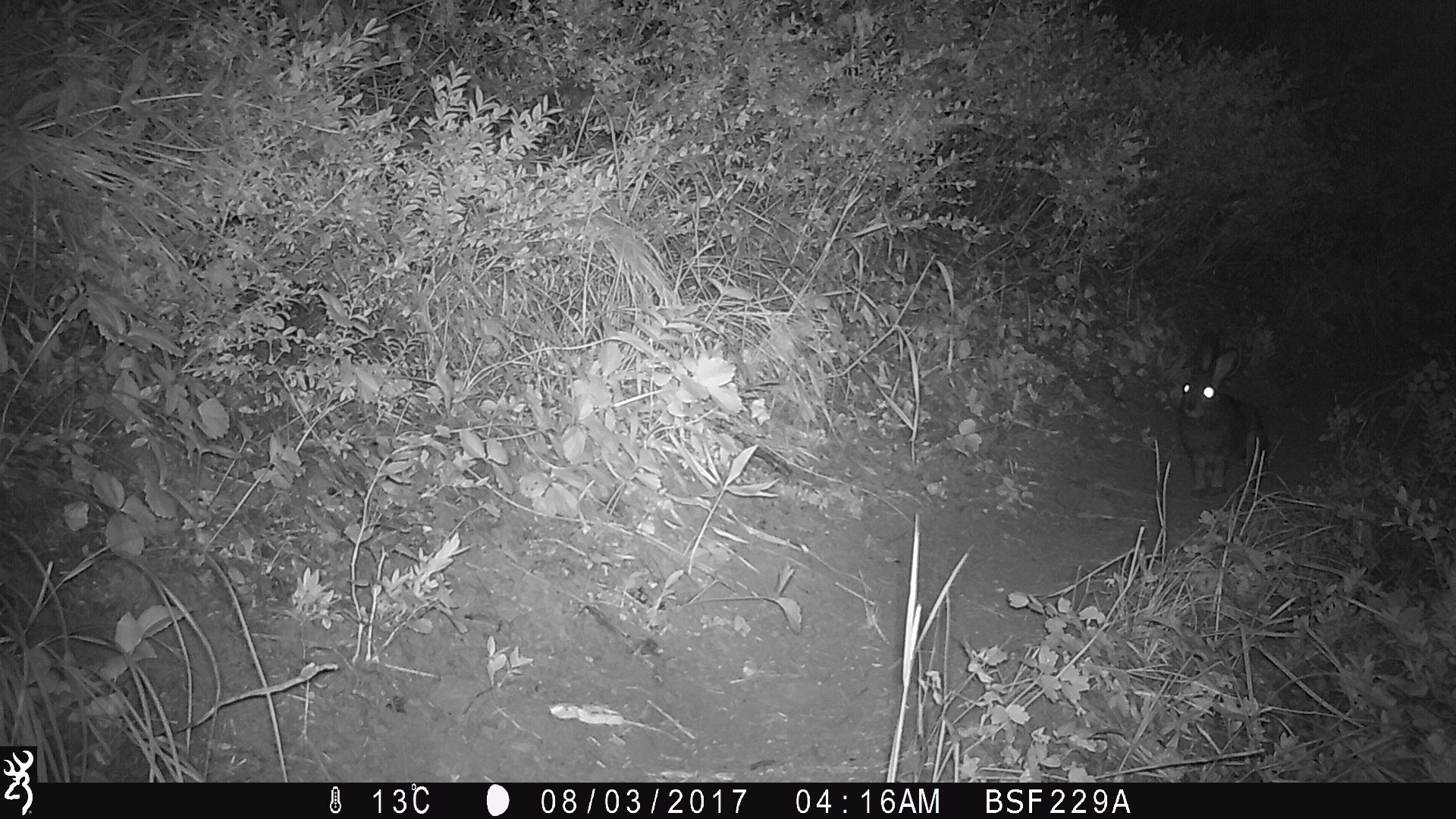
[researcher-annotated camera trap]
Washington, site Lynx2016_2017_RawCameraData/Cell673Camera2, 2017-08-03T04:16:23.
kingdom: Animalia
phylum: Chordata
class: Mammalia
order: Lagomorpha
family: Leporidae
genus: Lepus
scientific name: Lepus americanus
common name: snowshoe hare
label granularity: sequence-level